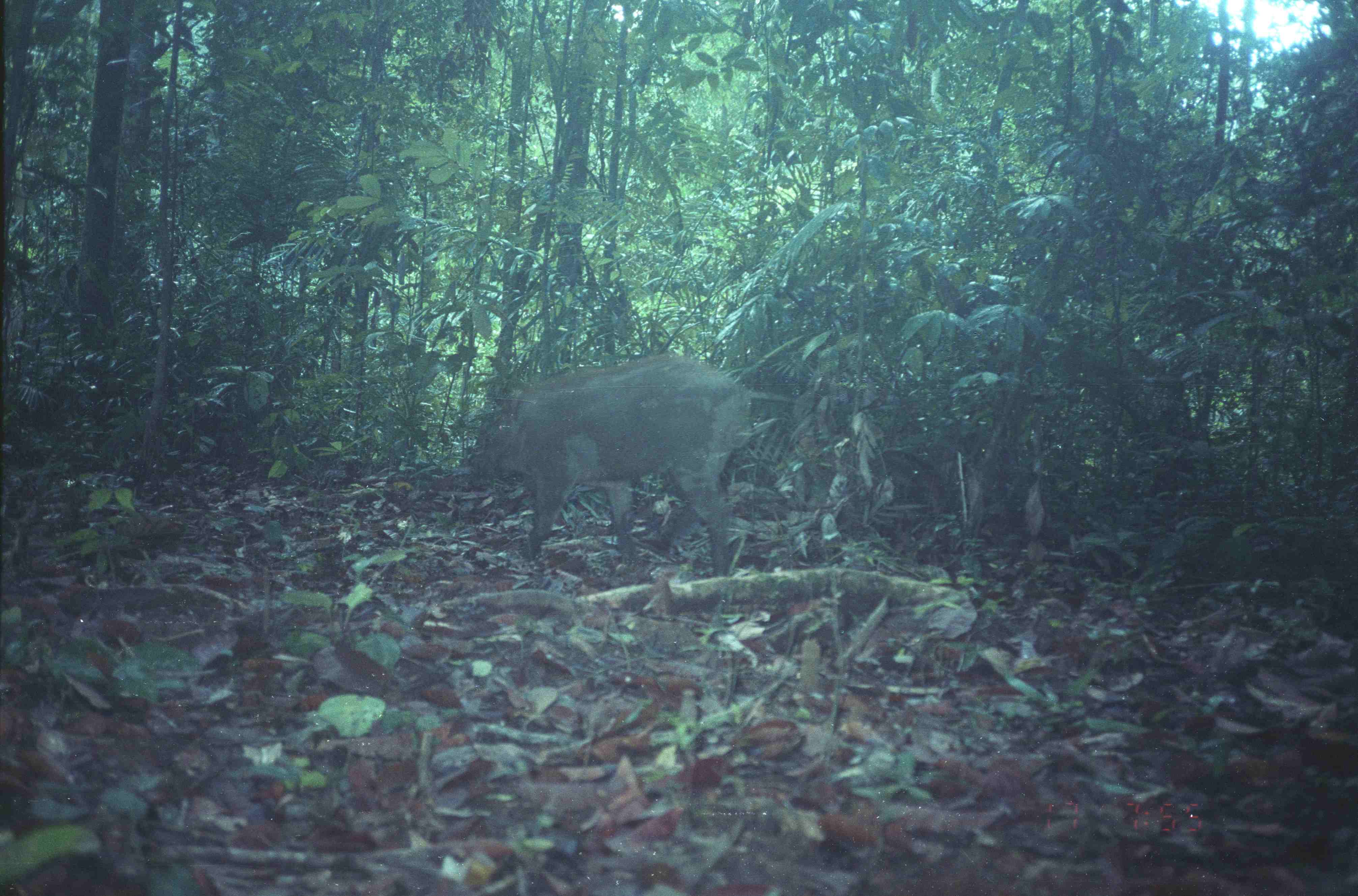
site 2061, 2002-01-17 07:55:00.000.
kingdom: Animalia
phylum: Chordata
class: Mammalia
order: Artiodactyla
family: Suidae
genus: Sus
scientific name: Sus scrofa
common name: wild boar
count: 1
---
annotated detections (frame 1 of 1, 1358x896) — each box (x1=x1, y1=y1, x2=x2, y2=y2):
sus scrofa: (x1=481, y1=348, x2=754, y2=578)